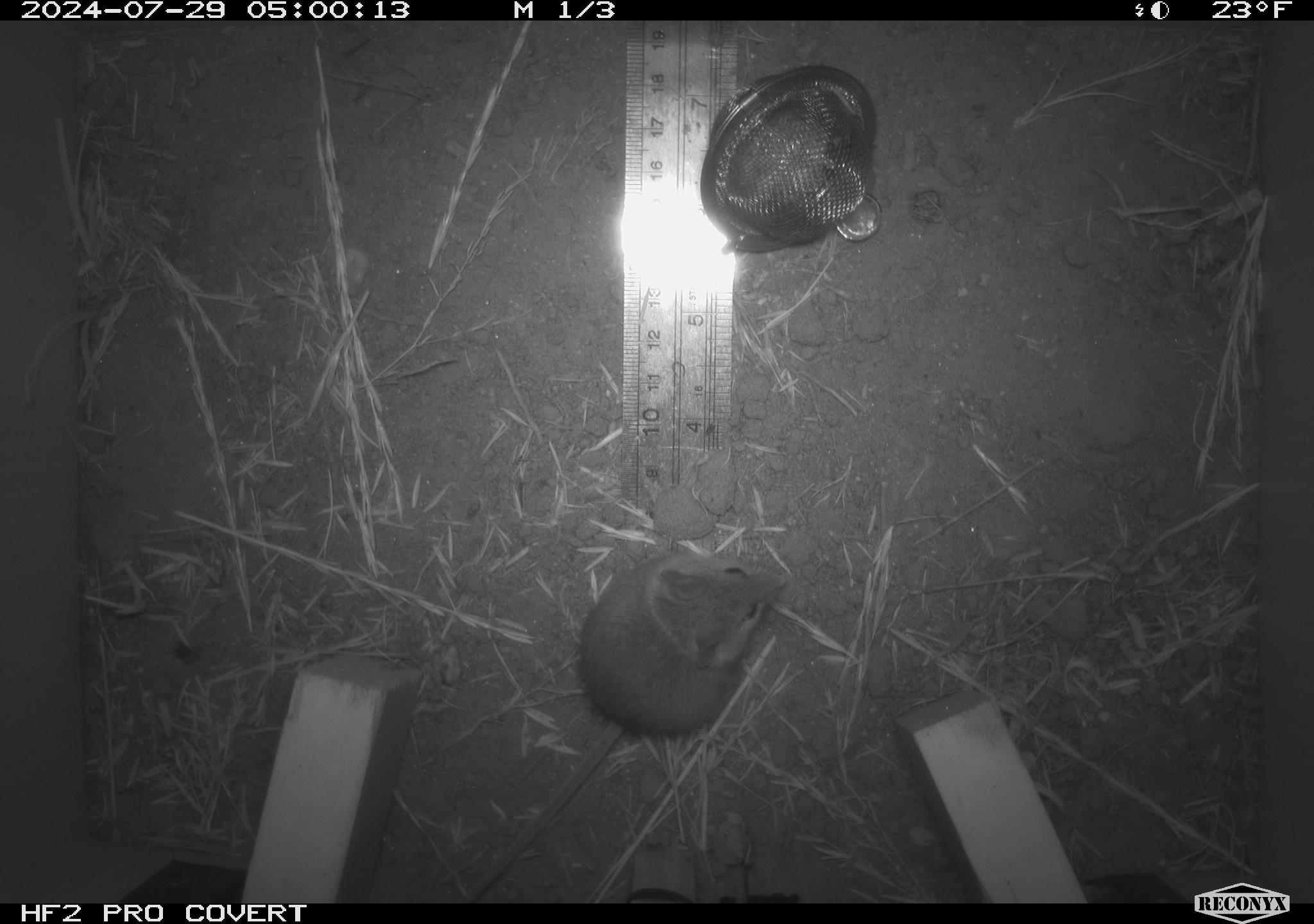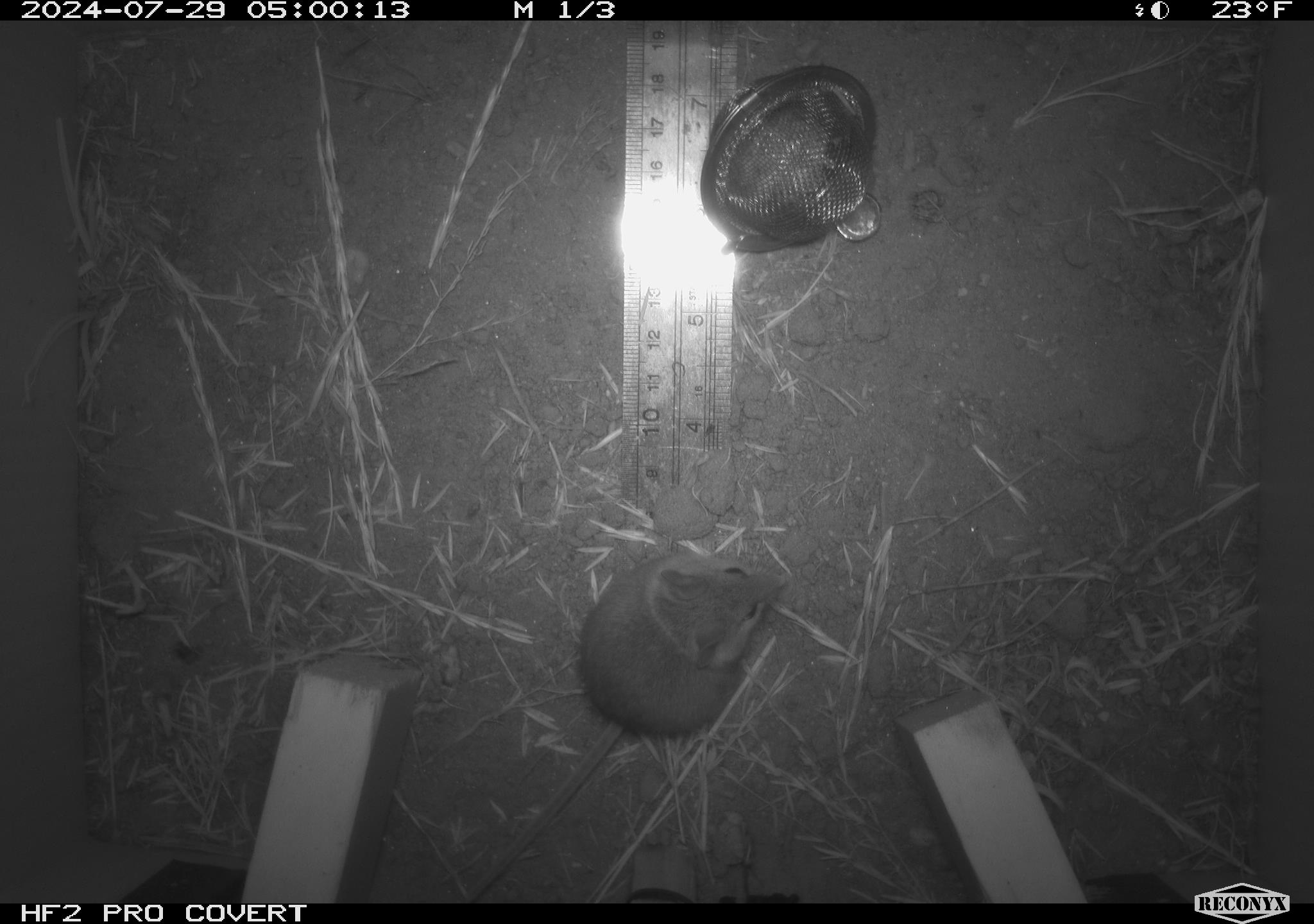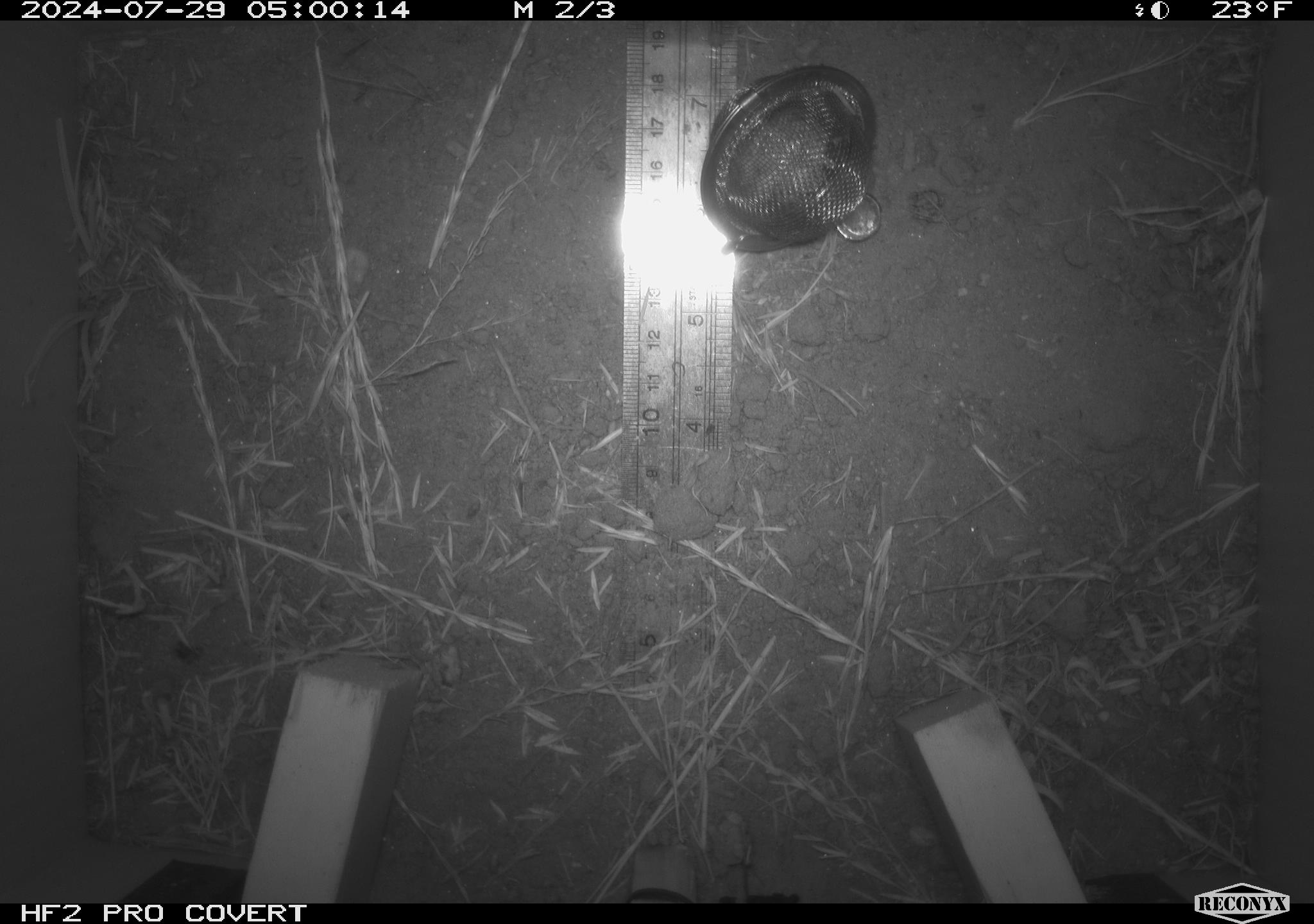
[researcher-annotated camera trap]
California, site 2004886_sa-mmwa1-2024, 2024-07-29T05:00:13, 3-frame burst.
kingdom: Animalia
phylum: Chordata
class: Mammalia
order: Rodentia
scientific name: Rodentia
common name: mouse species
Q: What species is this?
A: Mouse species (Rodentia).